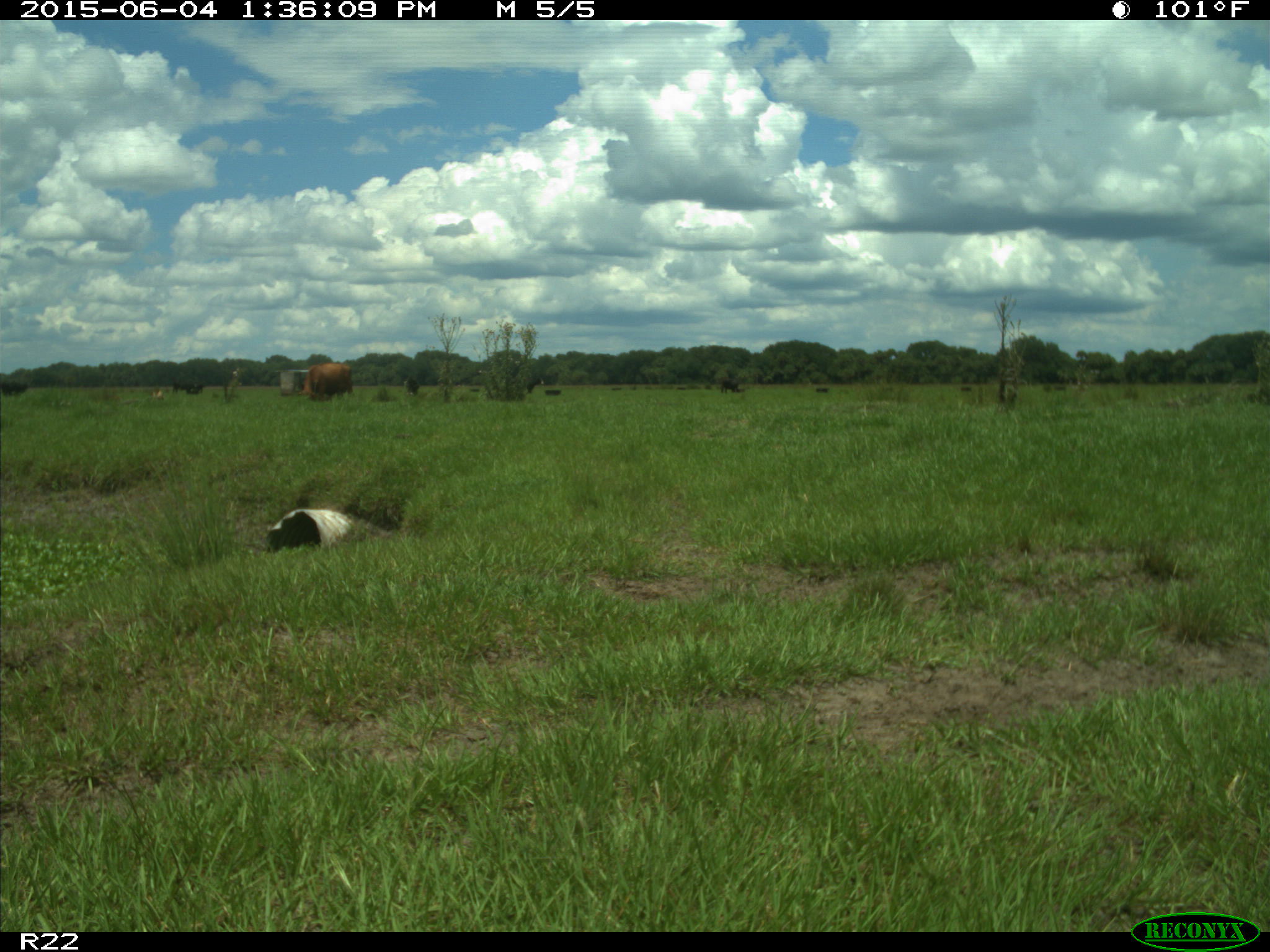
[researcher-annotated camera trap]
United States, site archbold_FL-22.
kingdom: Animalia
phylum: Chordata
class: Mammalia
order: Artiodactyla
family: Bovidae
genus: Bos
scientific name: Bos taurus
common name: domestic cow